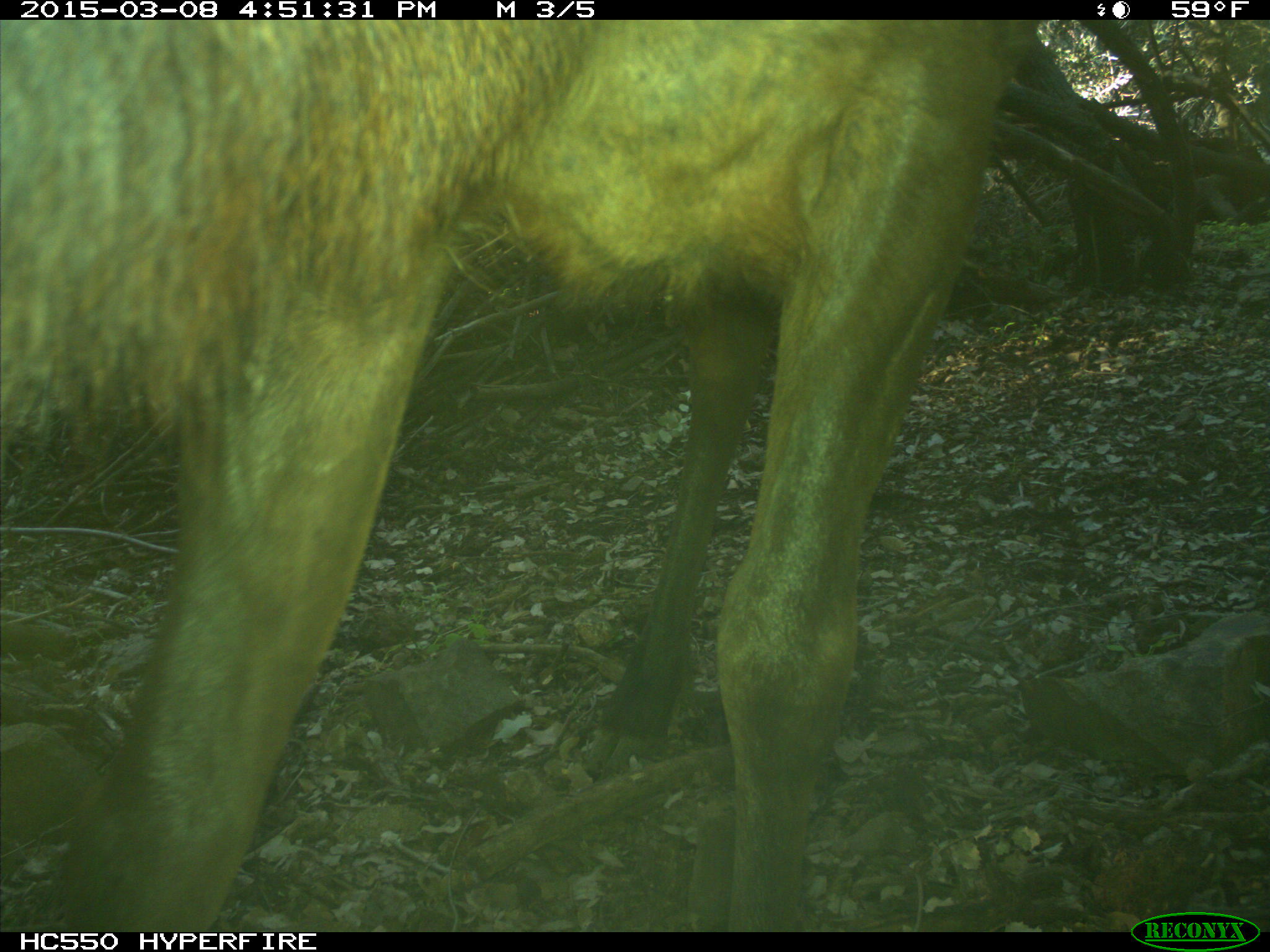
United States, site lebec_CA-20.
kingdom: Animalia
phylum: Chordata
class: Mammalia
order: Artiodactyla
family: Cervidae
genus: Cervus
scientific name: Cervus canadensis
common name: elk